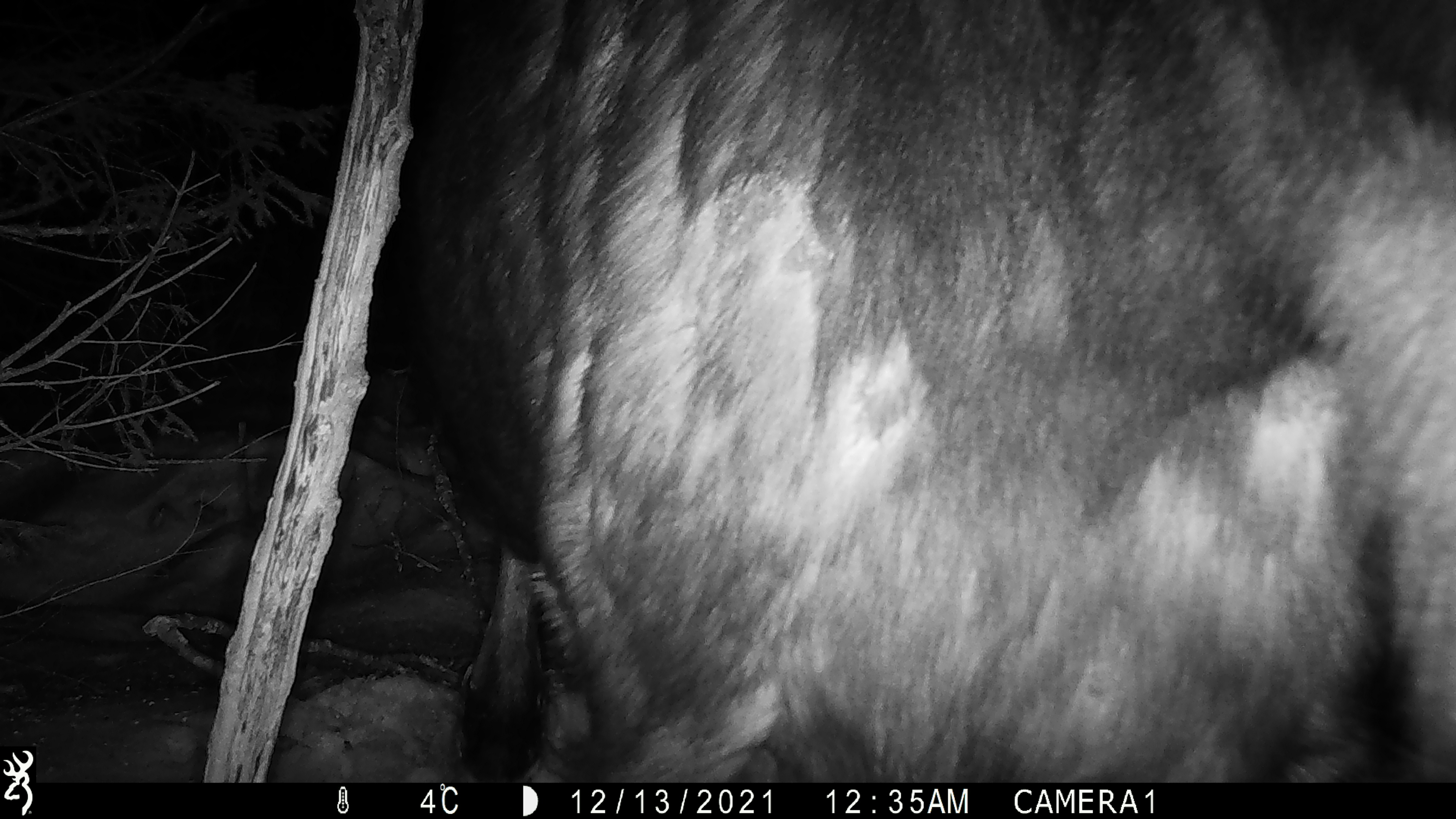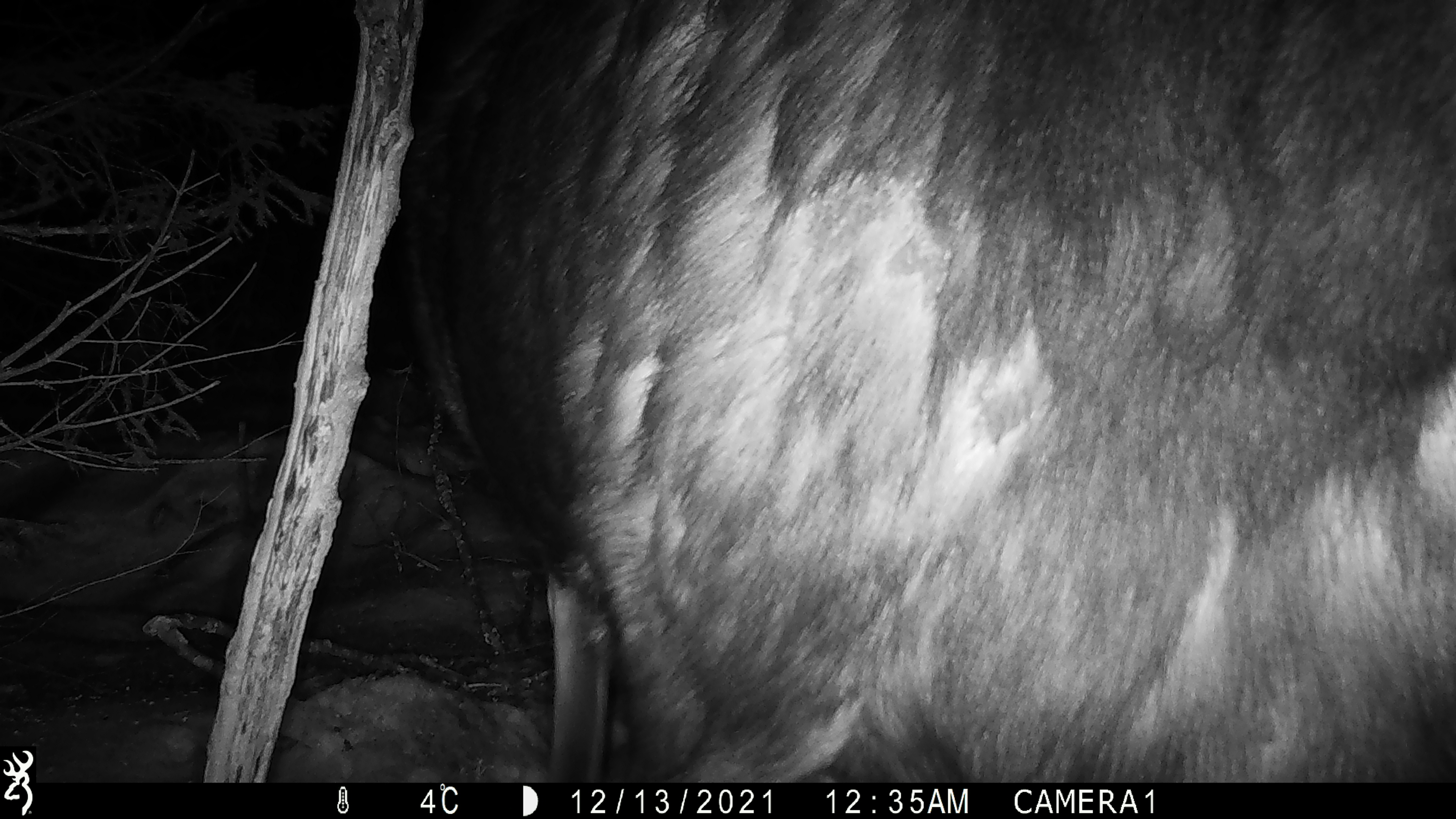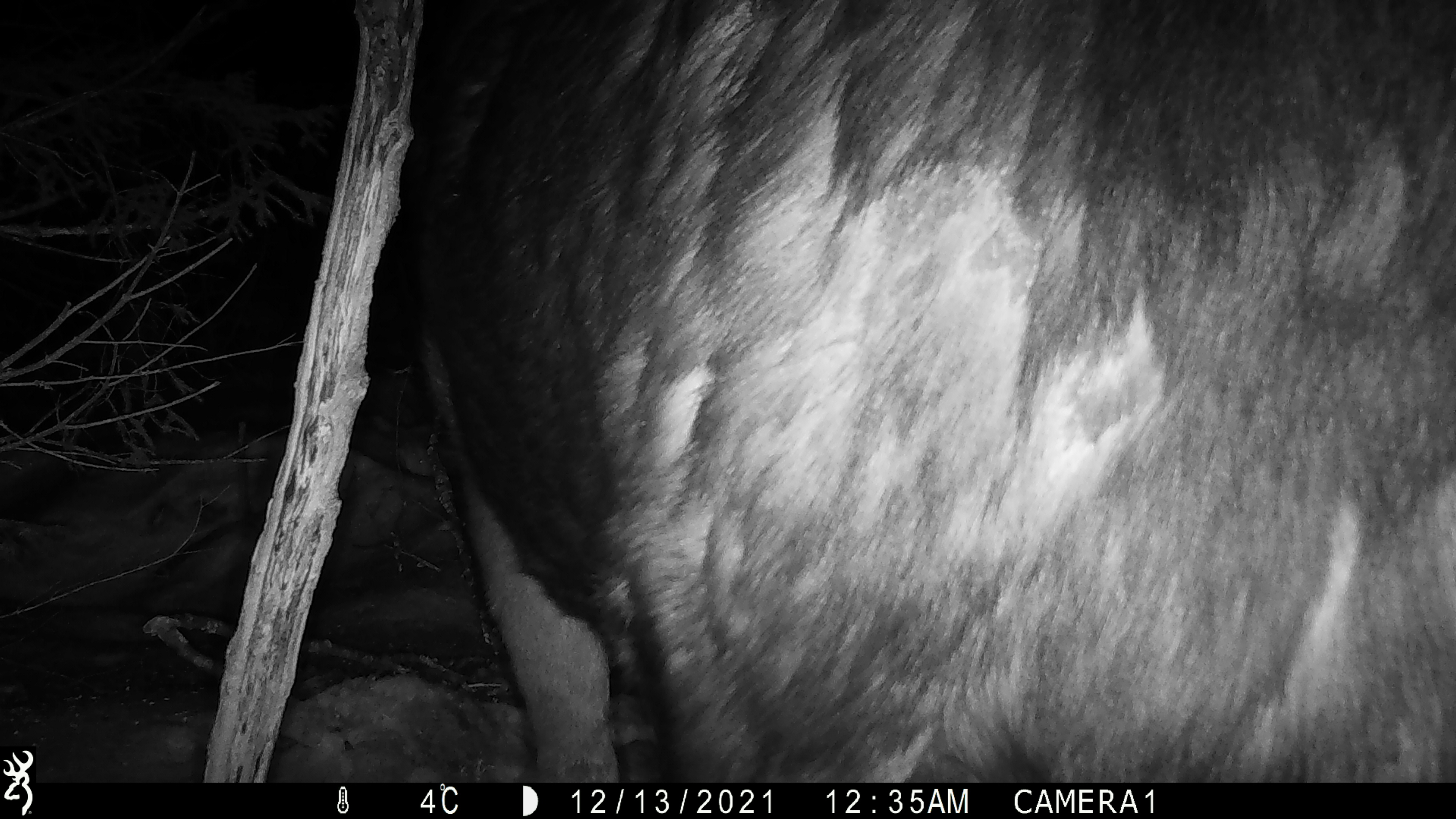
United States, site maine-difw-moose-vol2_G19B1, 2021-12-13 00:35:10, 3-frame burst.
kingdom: Animalia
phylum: Chordata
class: Mammalia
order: Artiodactyla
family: Cervidae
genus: Alces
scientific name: Alces alces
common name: moose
Moose (Alces alces).